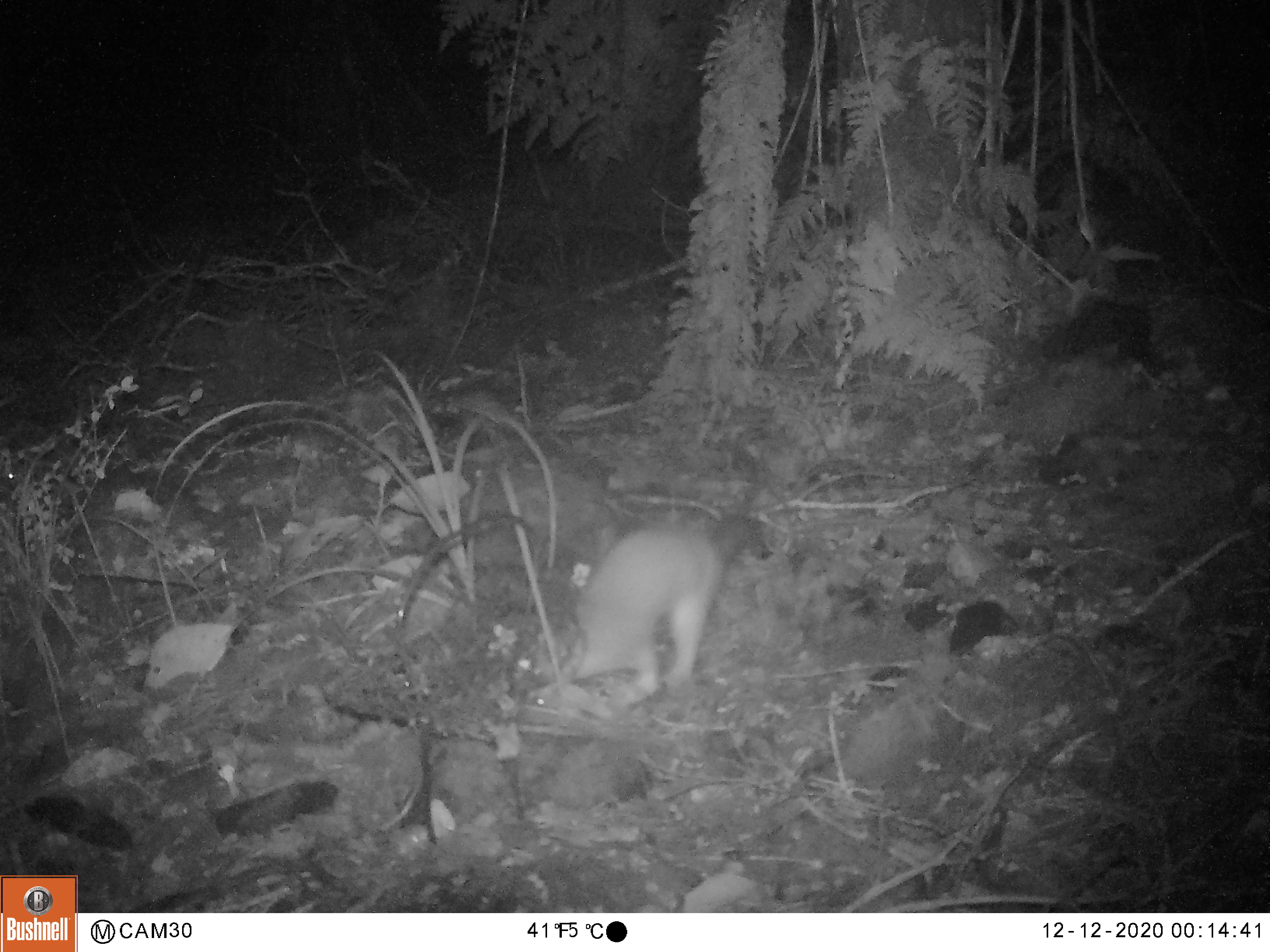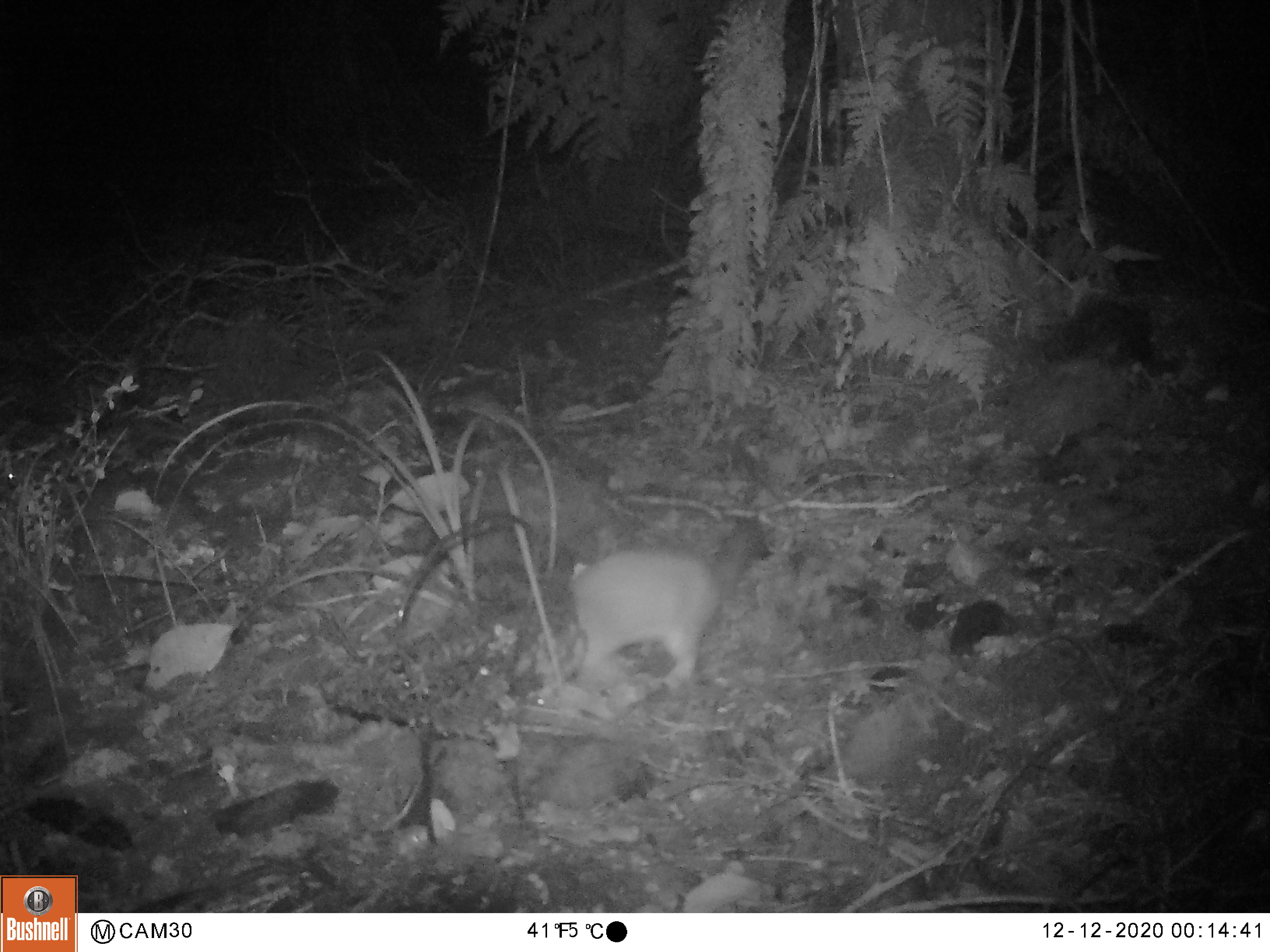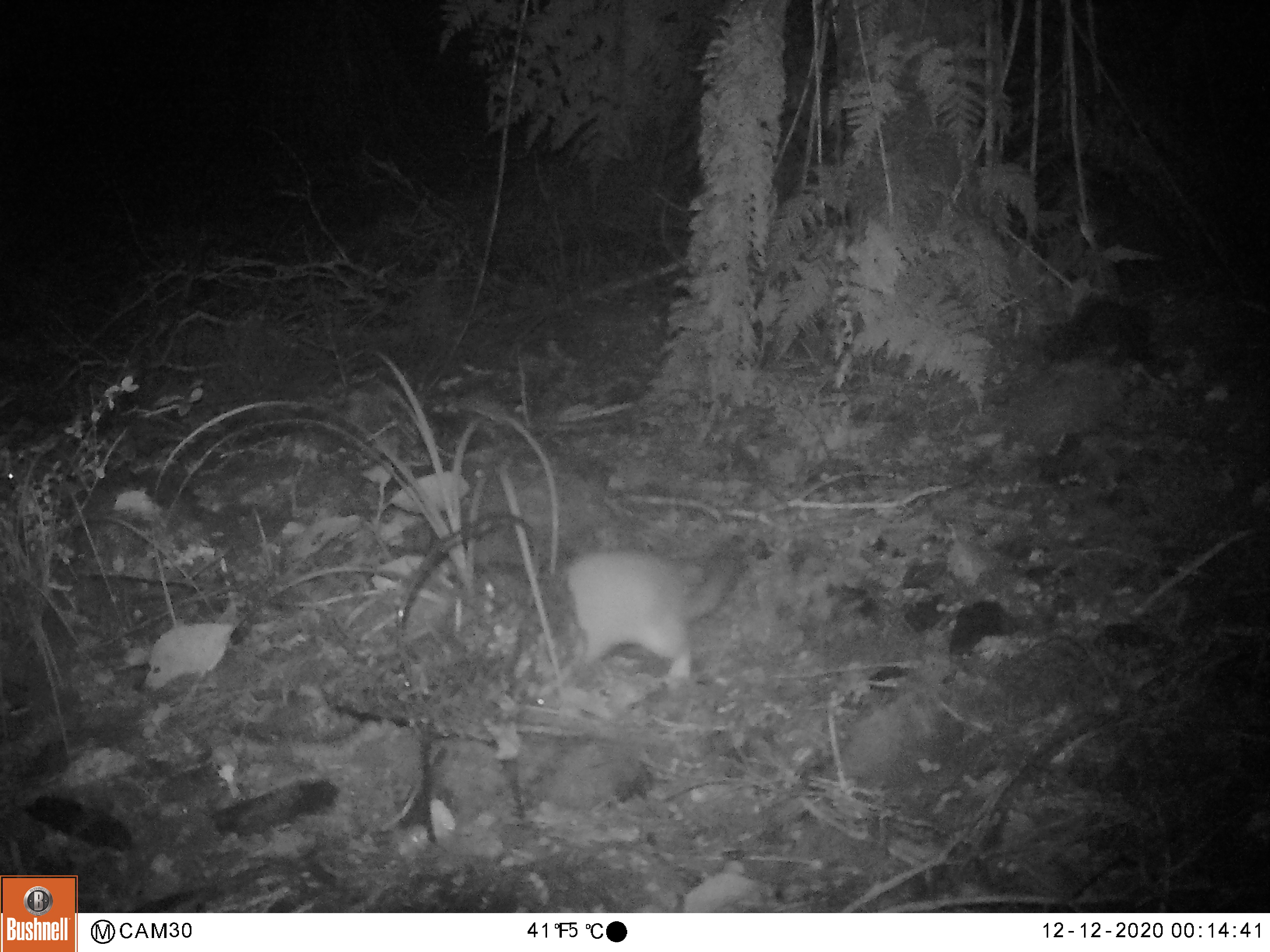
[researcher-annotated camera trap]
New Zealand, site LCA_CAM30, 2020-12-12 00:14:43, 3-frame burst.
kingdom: Animalia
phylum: Chordata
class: Mammalia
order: Carnivora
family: Mustelidae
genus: Mustela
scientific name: Mustela erminea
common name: stoat